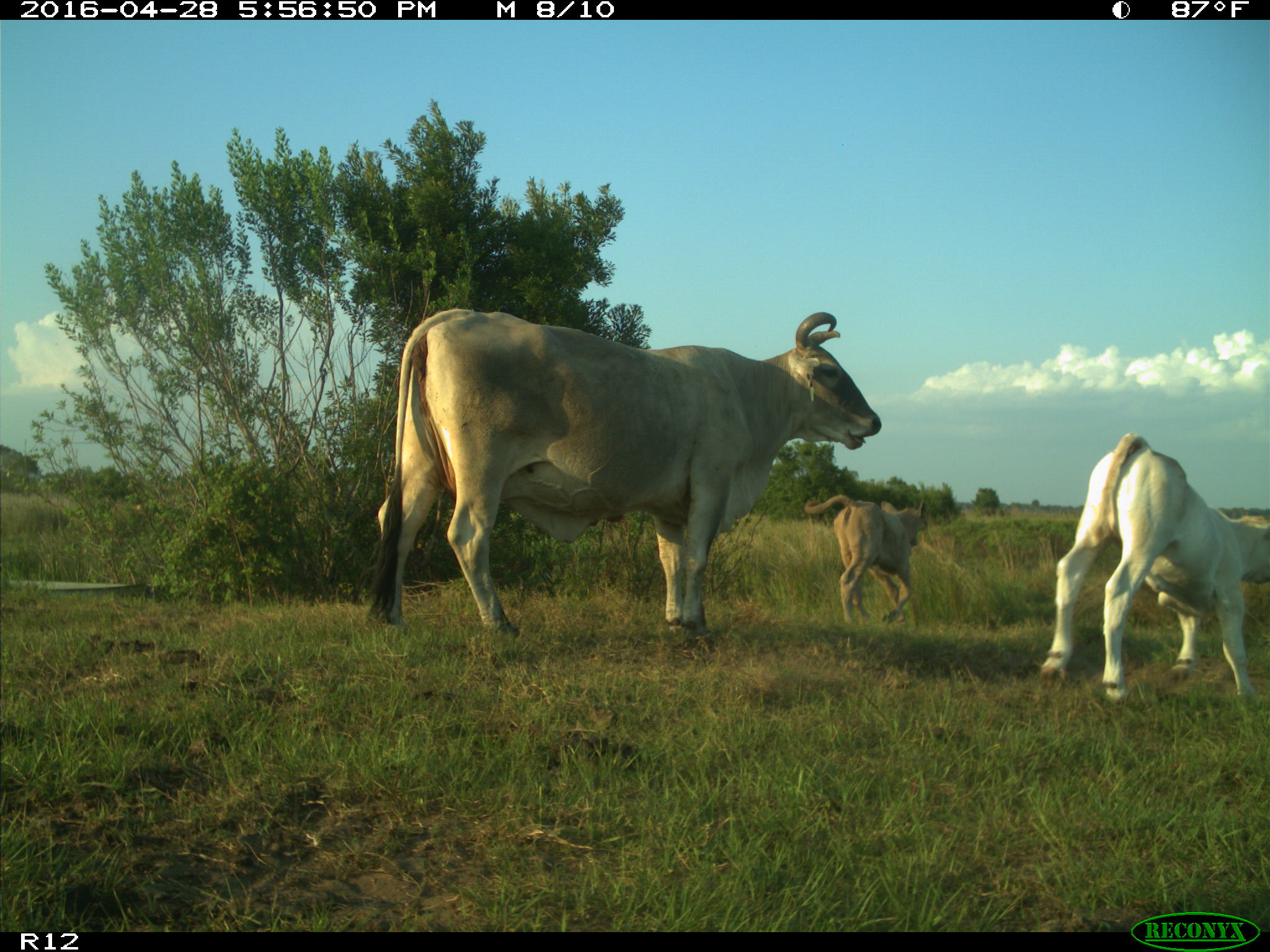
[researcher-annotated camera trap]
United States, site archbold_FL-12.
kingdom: Animalia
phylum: Chordata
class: Mammalia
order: Artiodactyla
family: Bovidae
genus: Bos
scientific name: Bos taurus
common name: domestic cow